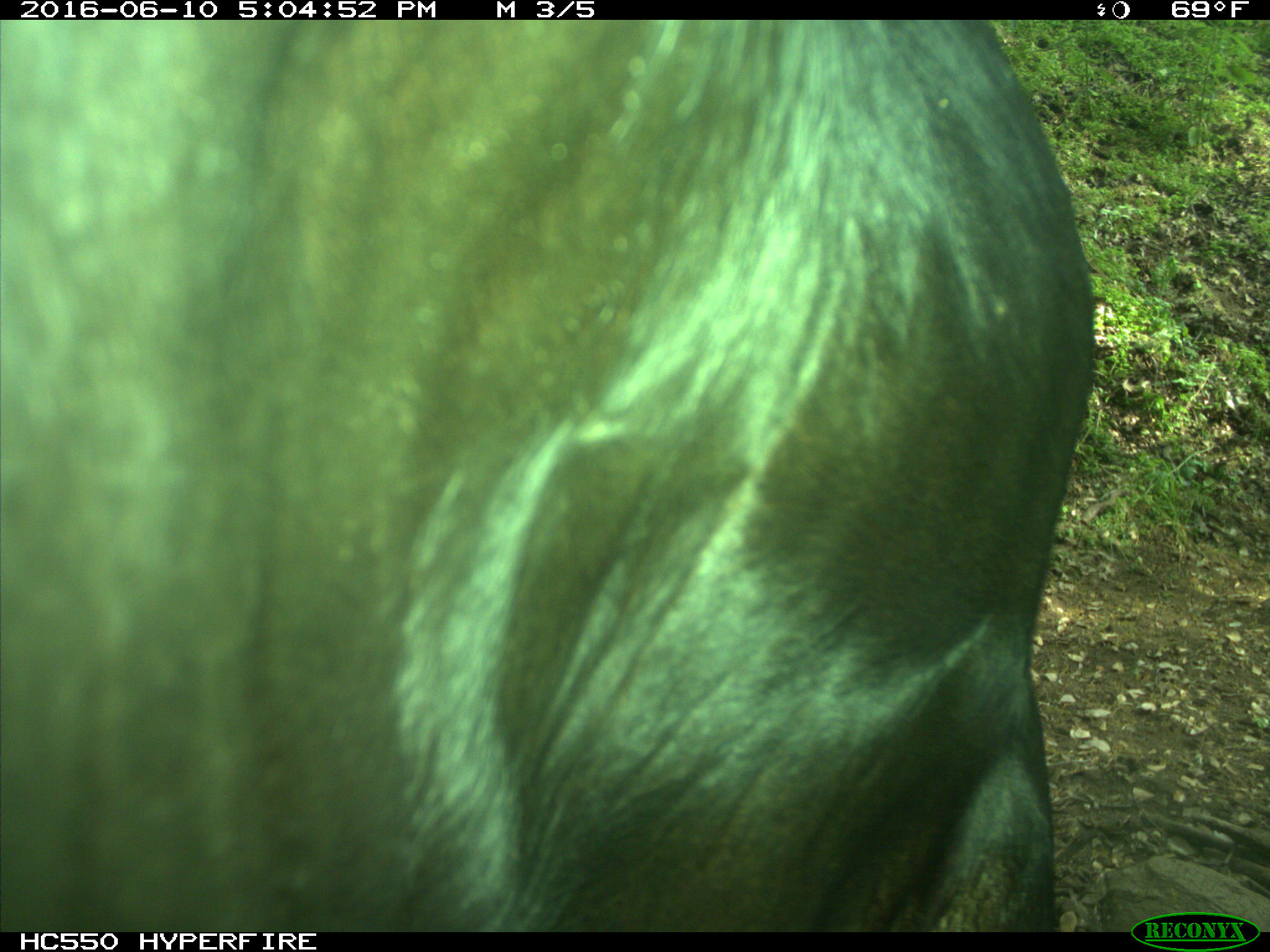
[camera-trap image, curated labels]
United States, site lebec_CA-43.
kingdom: Animalia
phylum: Chordata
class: Mammalia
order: Artiodactyla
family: Bovidae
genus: Bos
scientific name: Bos taurus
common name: domestic cow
Bos taurus (domestic cow).